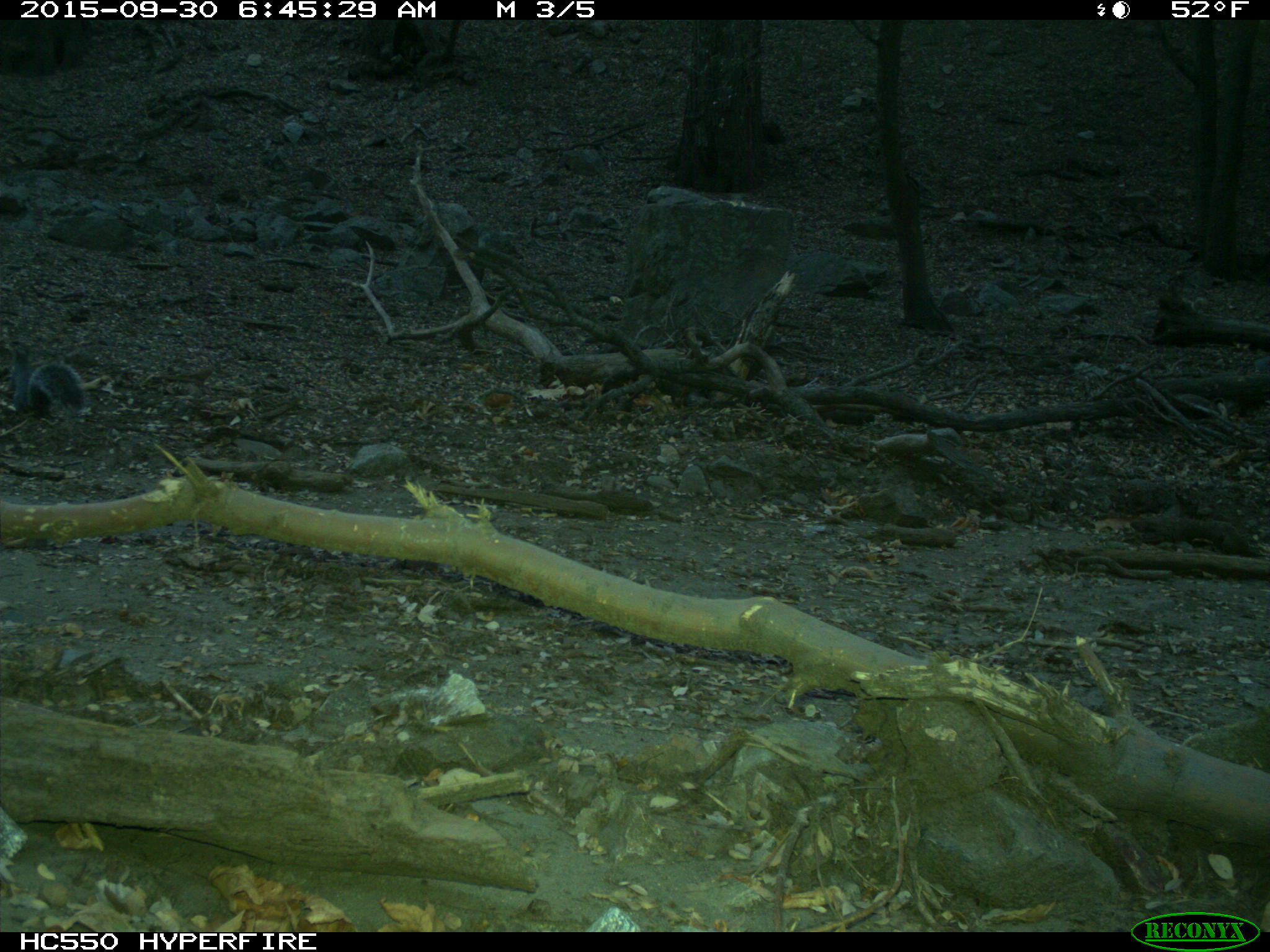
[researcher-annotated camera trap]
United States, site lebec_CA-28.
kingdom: Animalia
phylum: Chordata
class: Mammalia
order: Rodentia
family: Sciuridae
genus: Sciurus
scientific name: Sciurus carolinensis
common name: eastern gray squirrel